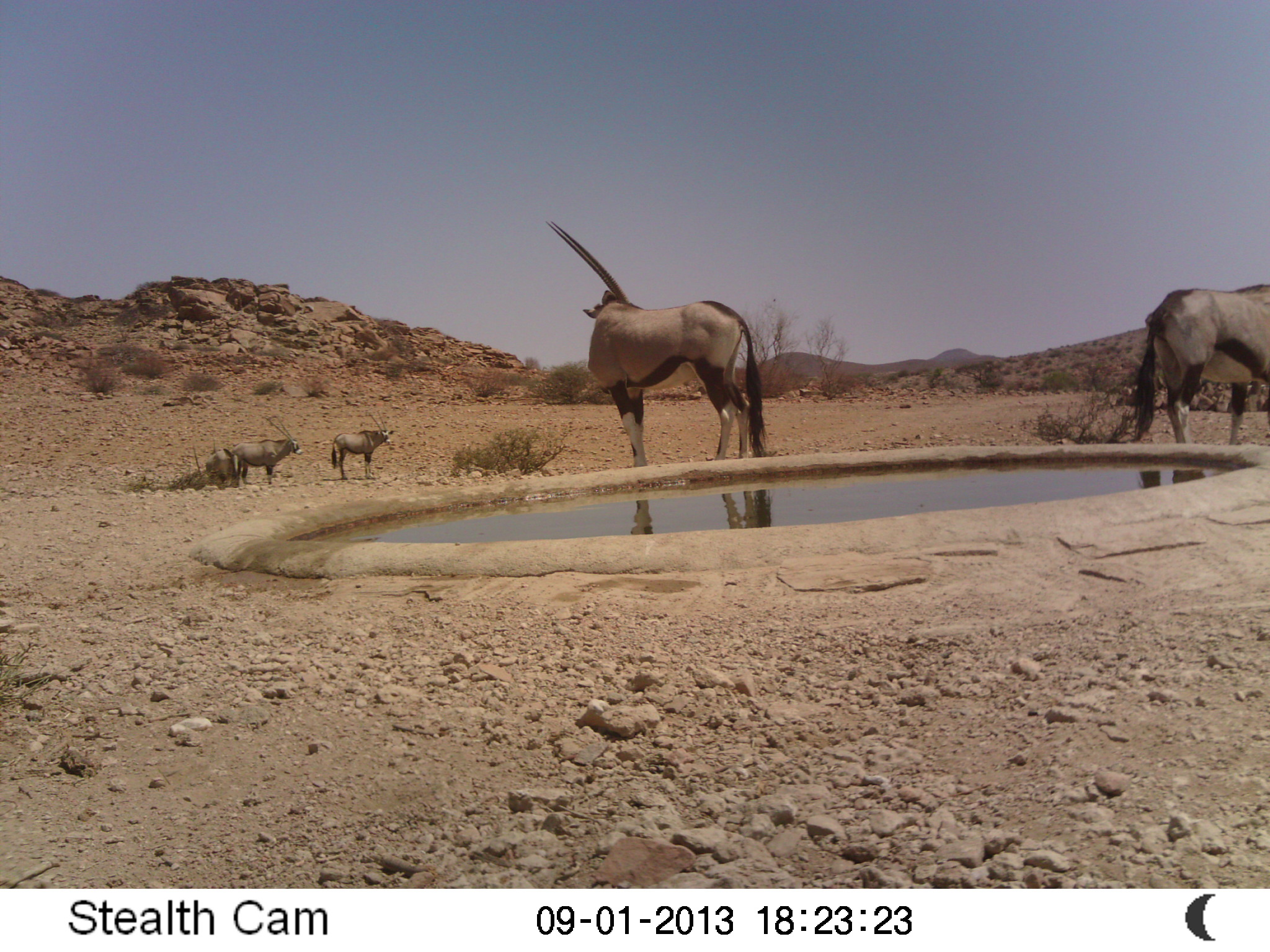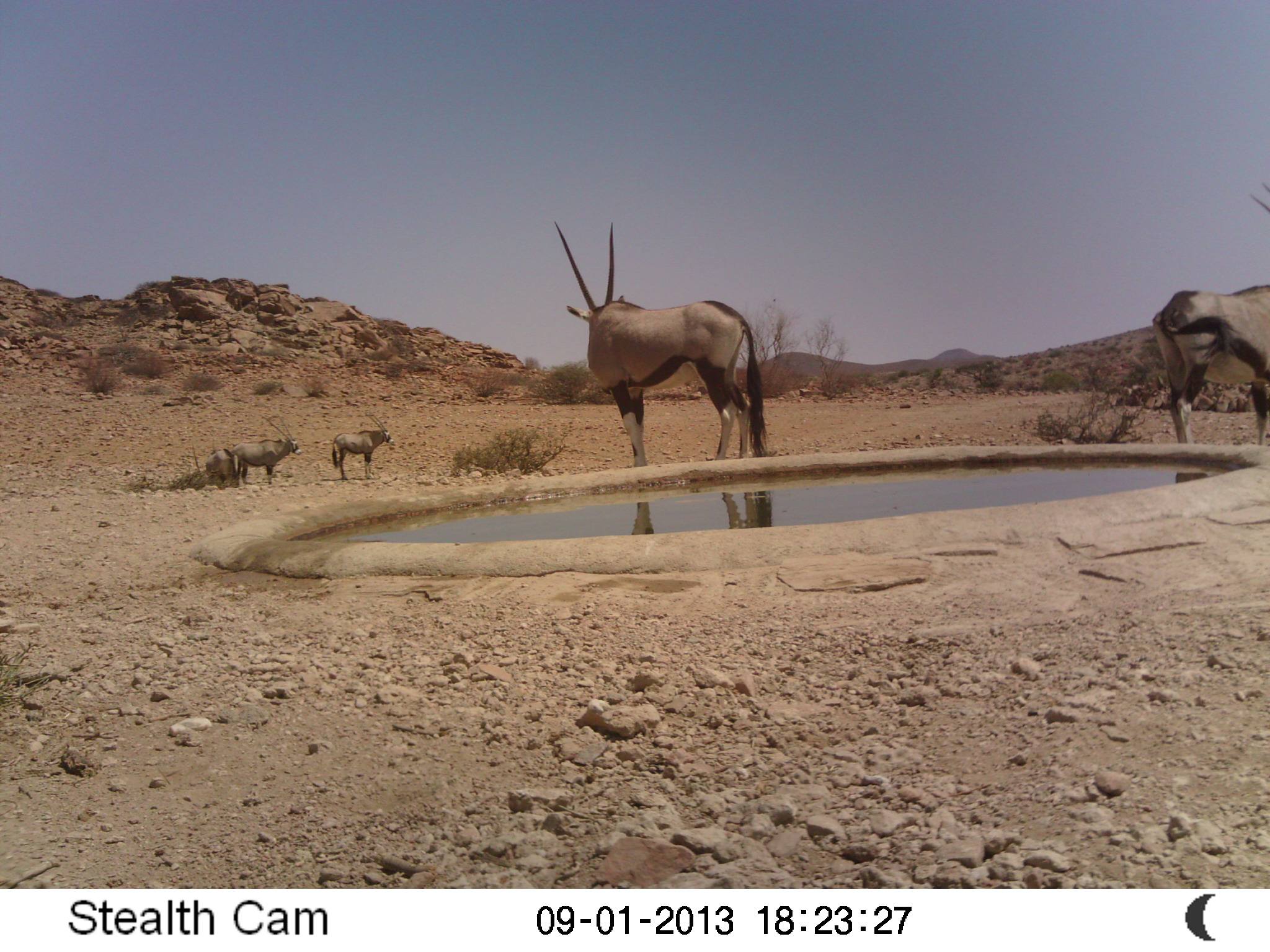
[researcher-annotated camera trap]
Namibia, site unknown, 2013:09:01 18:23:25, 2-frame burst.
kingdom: Animalia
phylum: Chordata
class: Mammalia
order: Artiodactyla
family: Bovidae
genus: Oryx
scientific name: Oryx gazella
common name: gemsbok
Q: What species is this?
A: Oryx gazella (gemsbok).